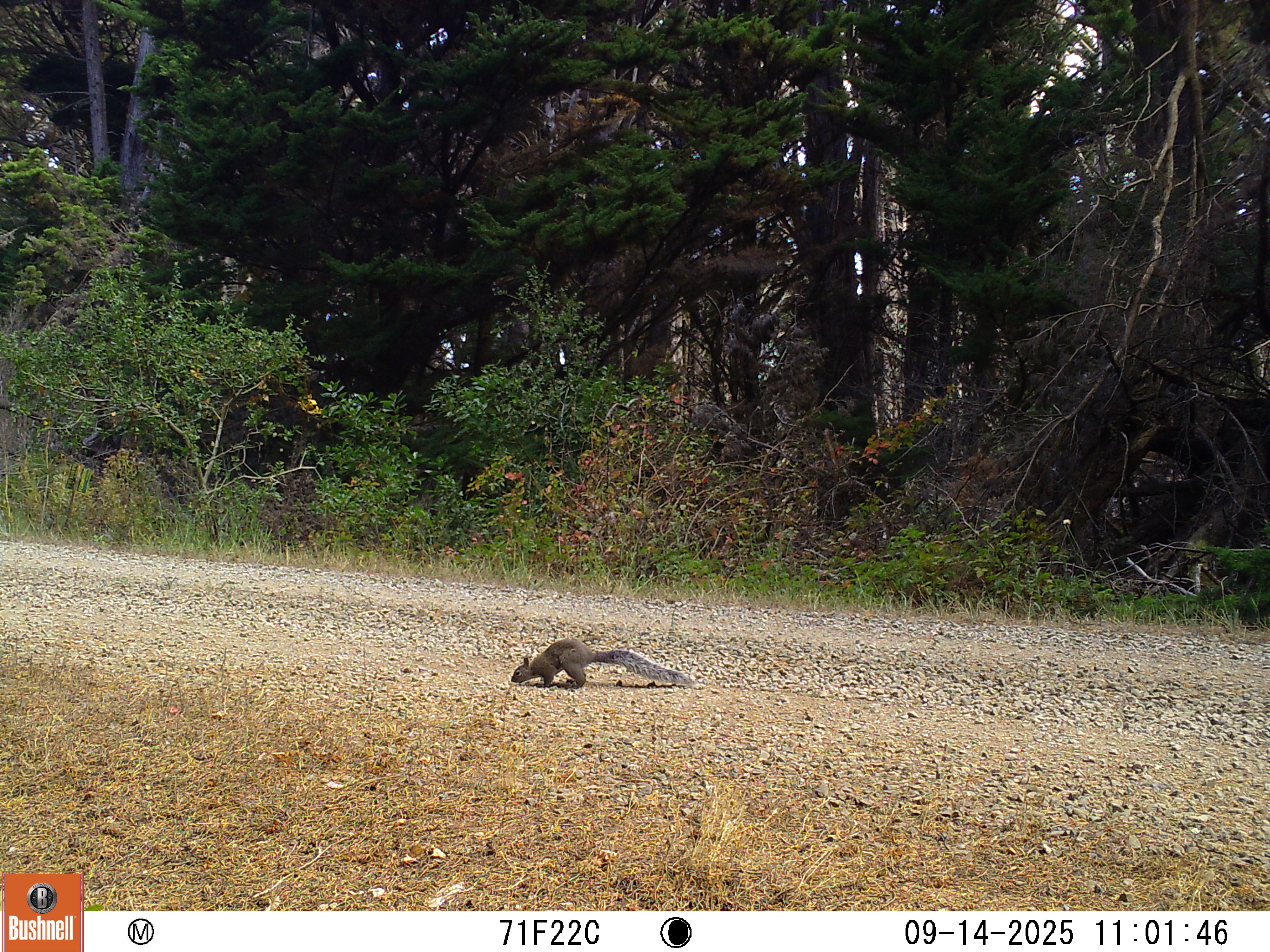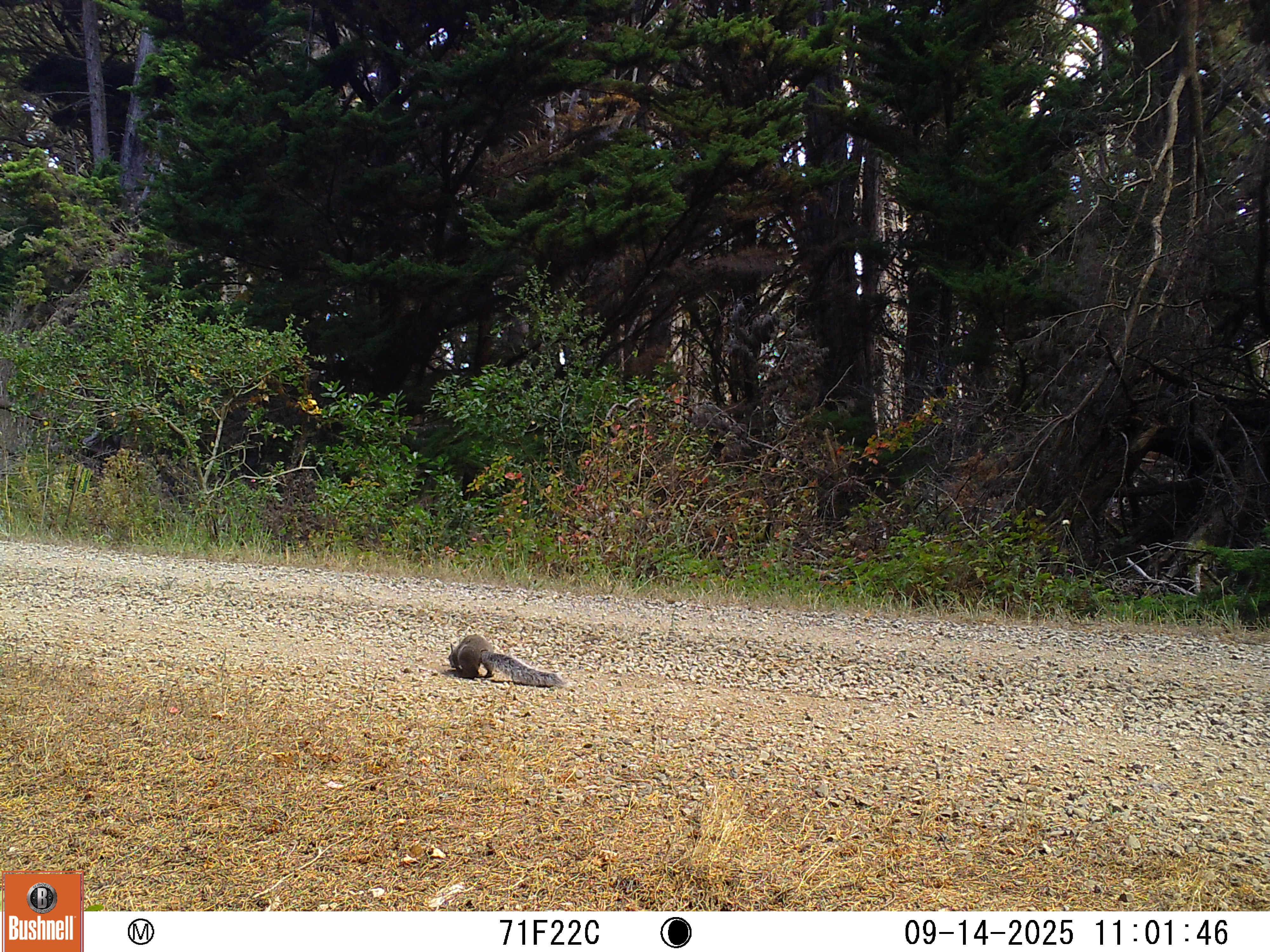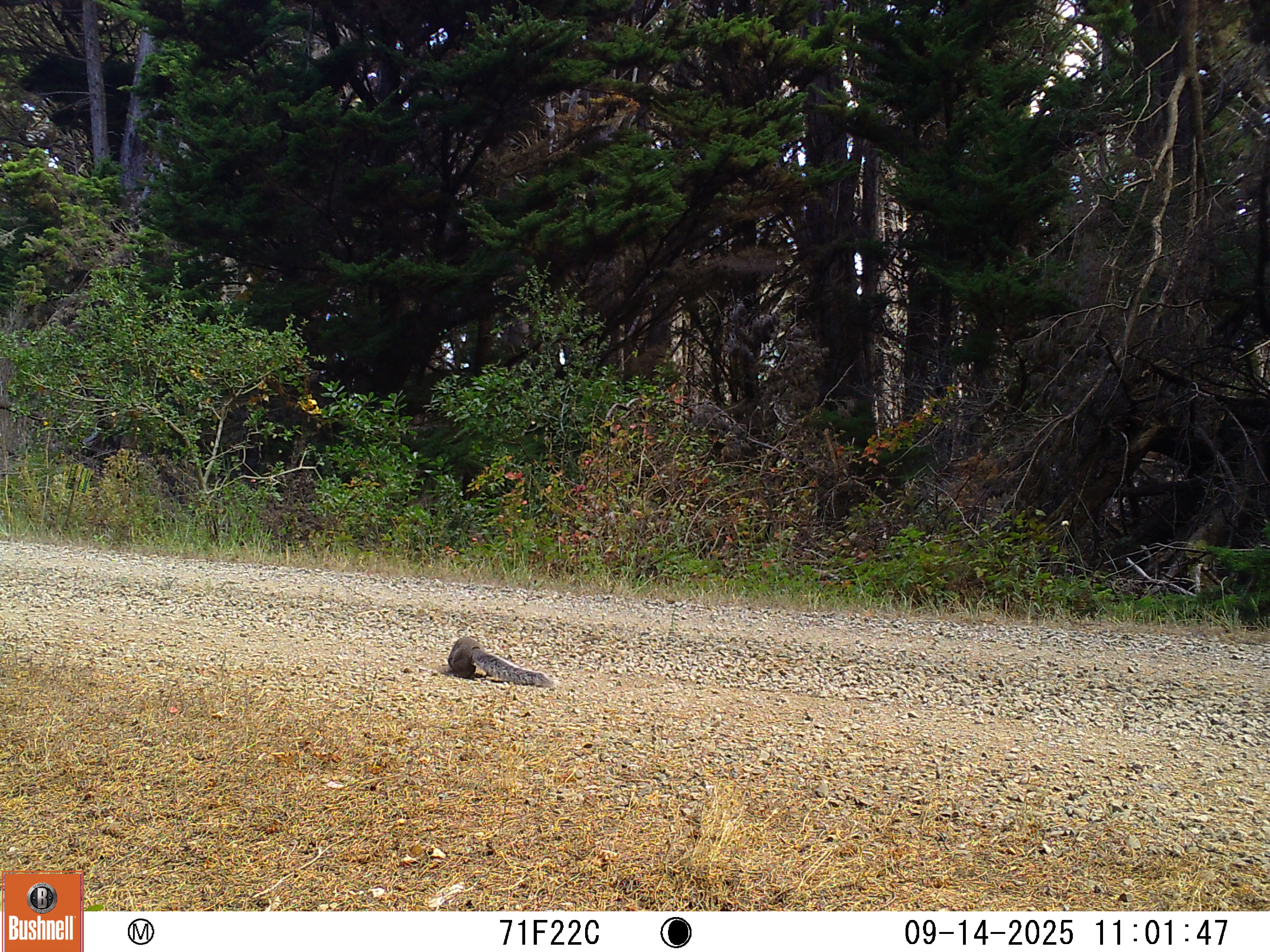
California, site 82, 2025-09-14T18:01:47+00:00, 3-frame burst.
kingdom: Animalia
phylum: Chordata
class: Mammalia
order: Rodentia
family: Sciuridae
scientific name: Sciuridae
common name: squirrel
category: unknown squirrel